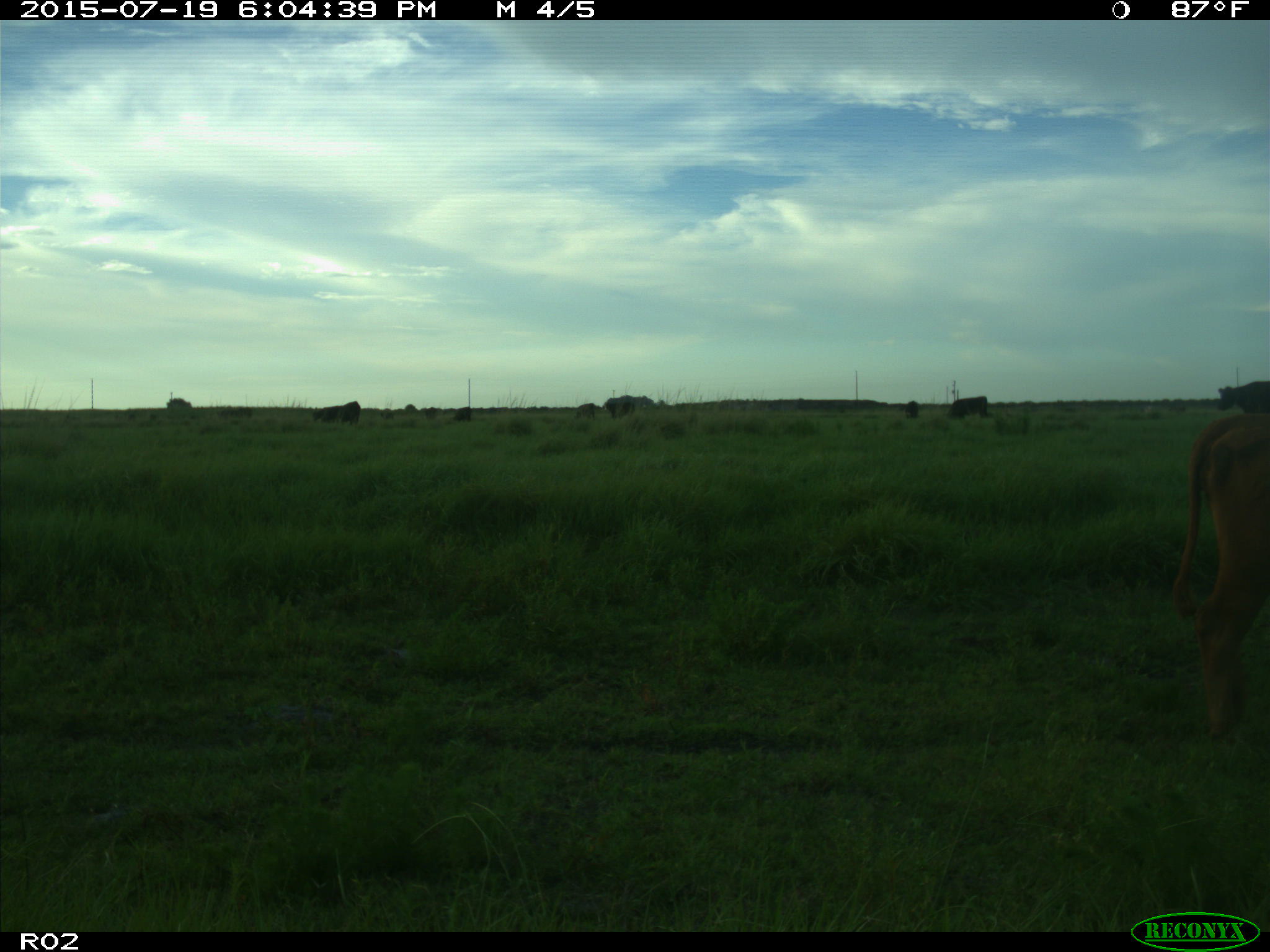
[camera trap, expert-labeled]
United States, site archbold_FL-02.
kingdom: Animalia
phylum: Chordata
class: Mammalia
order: Artiodactyla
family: Bovidae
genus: Bos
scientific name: Bos taurus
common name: domestic cow